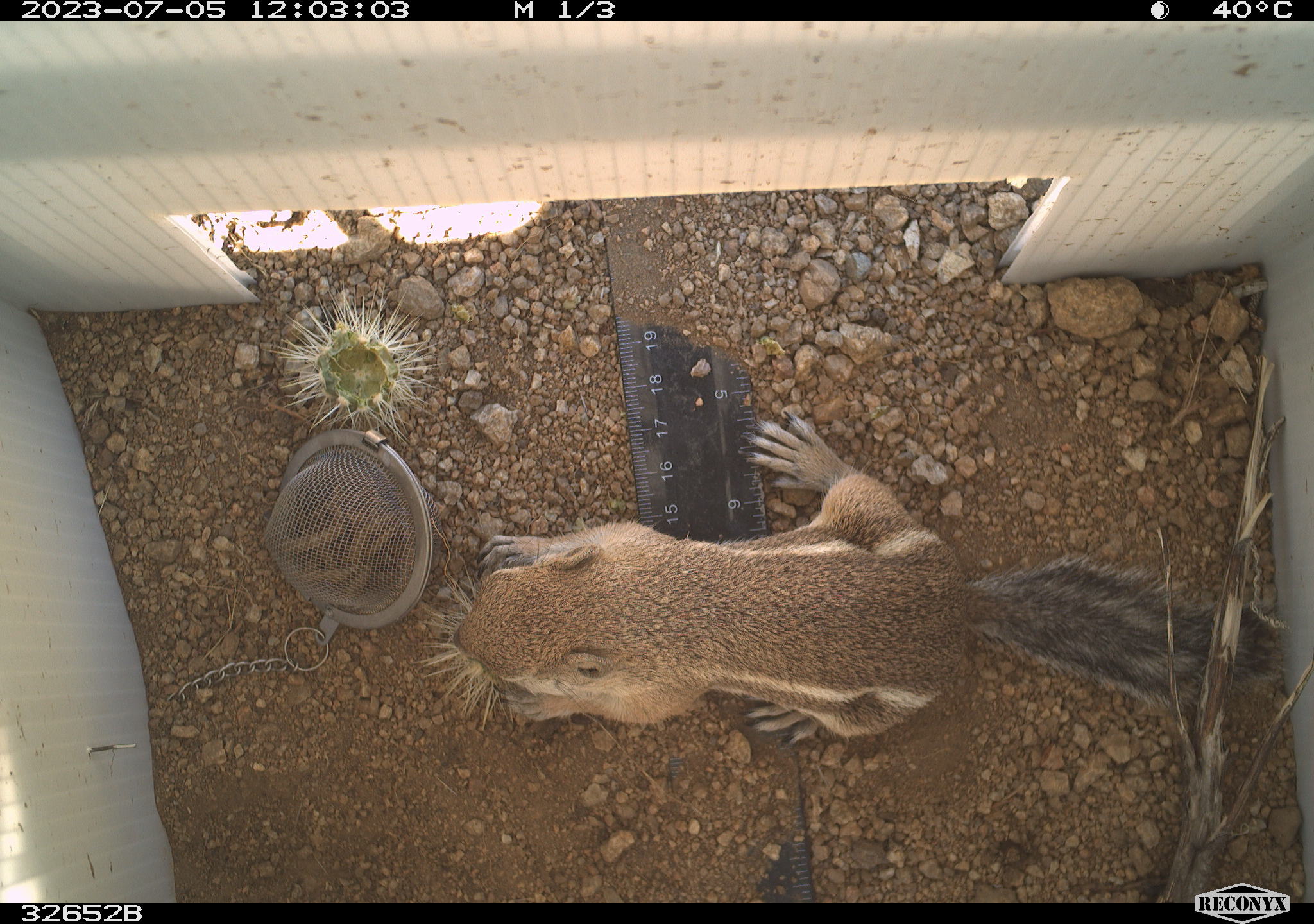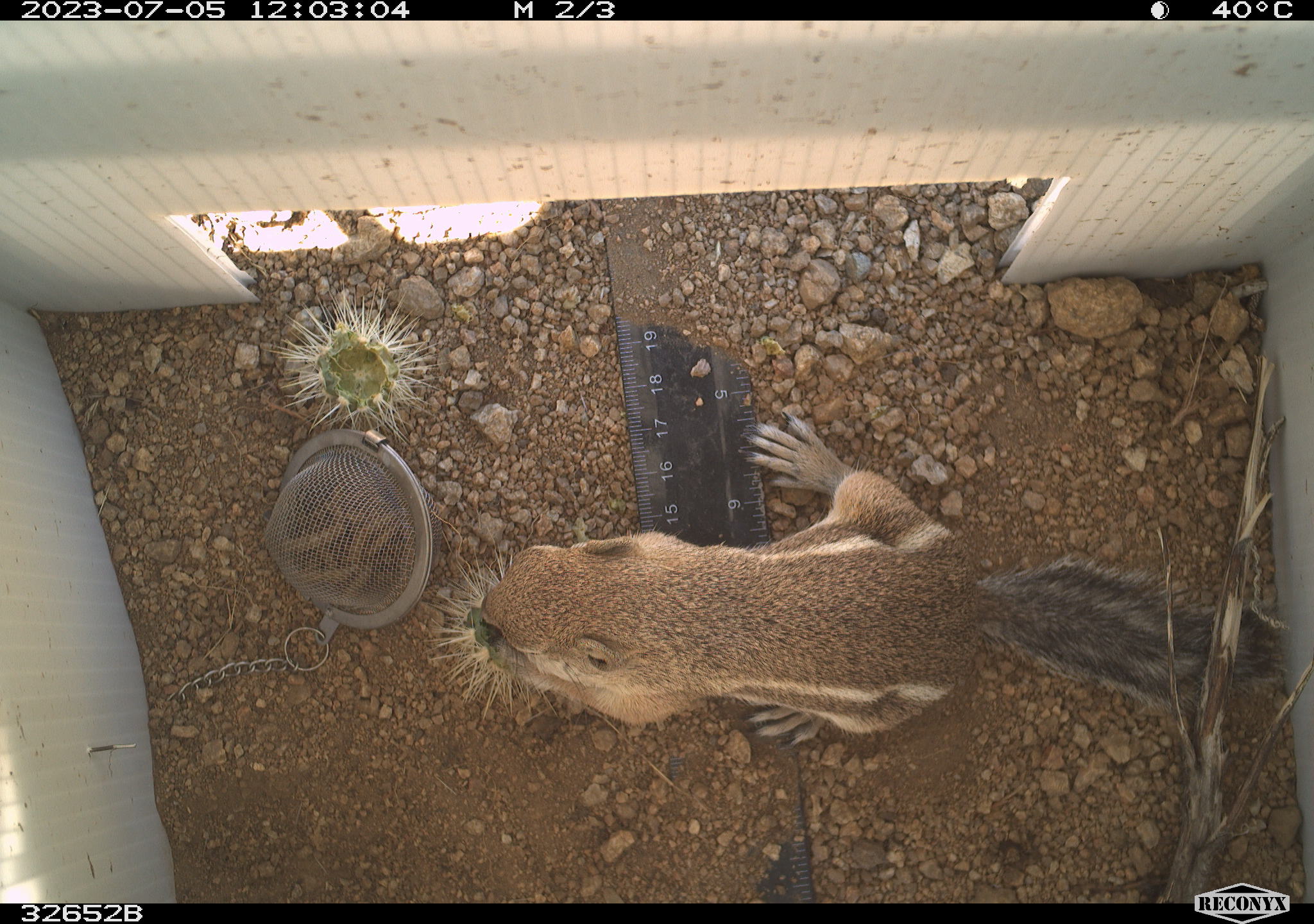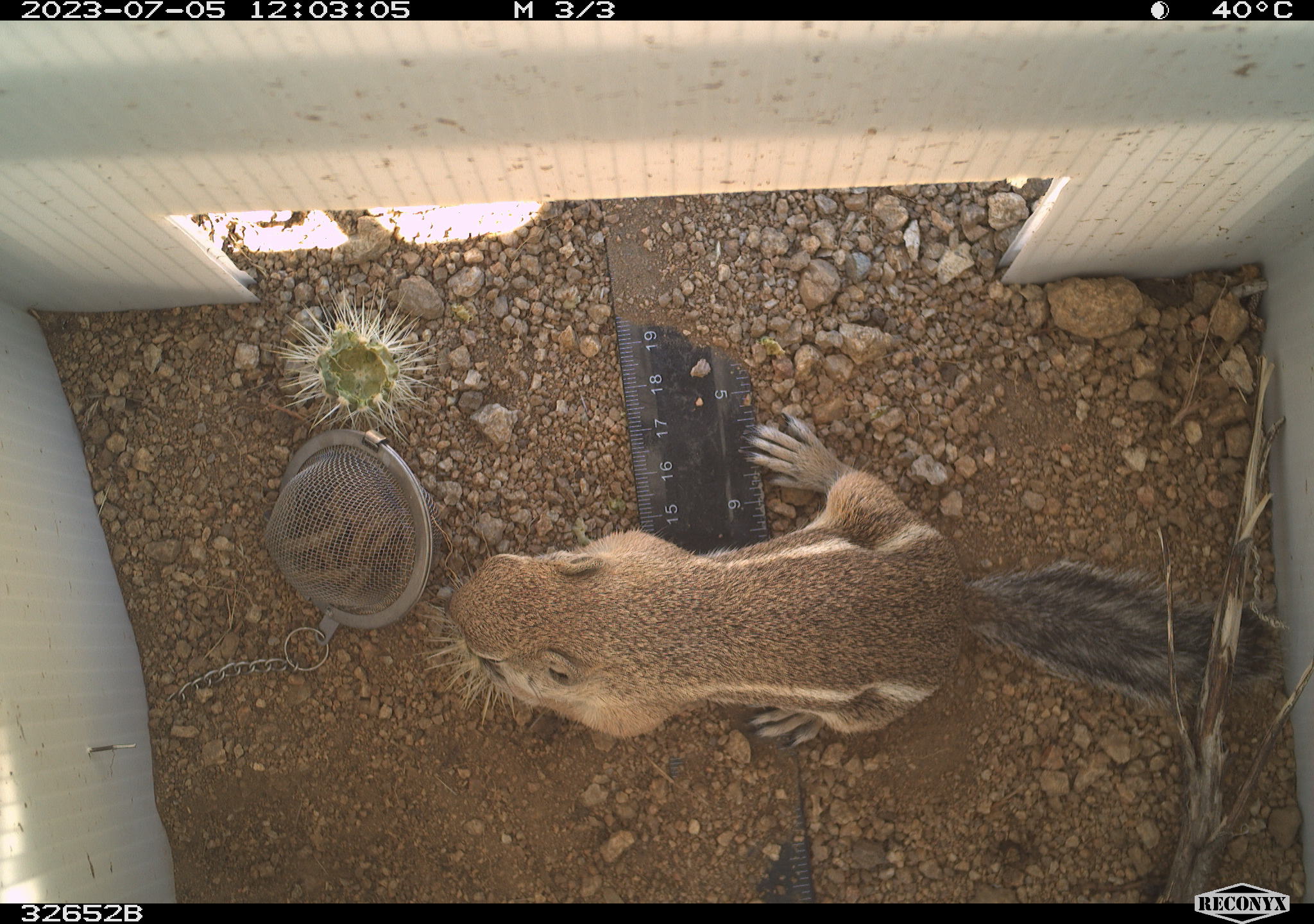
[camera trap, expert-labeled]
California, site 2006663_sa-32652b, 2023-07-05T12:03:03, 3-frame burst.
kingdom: Animalia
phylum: Chordata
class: Mammalia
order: Rodentia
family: Sciuridae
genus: Ammospermophilus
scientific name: Ammospermophilus leucurus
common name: white-tailed antelope squirrel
White-tailed antelope squirrel (Ammospermophilus leucurus).